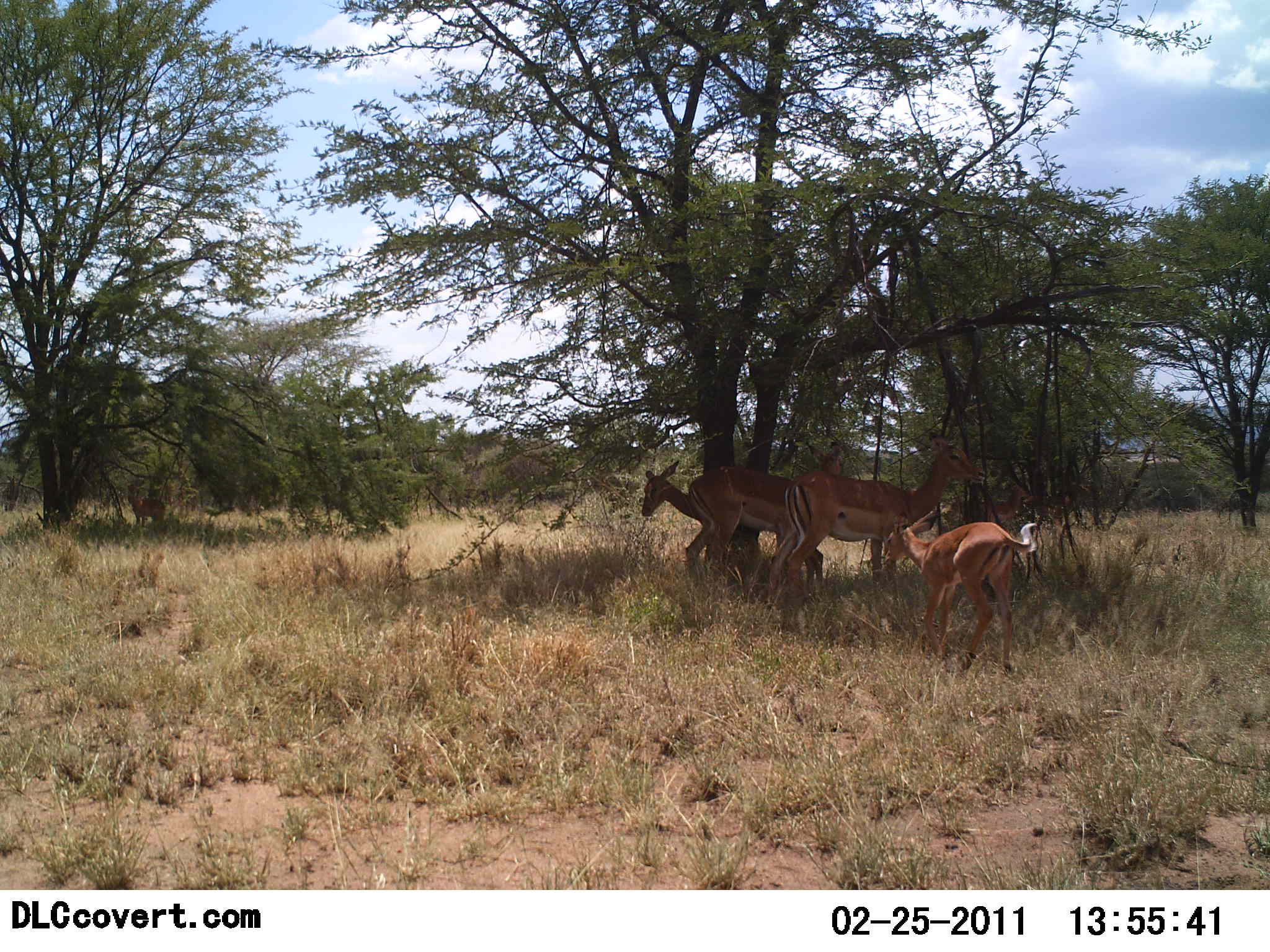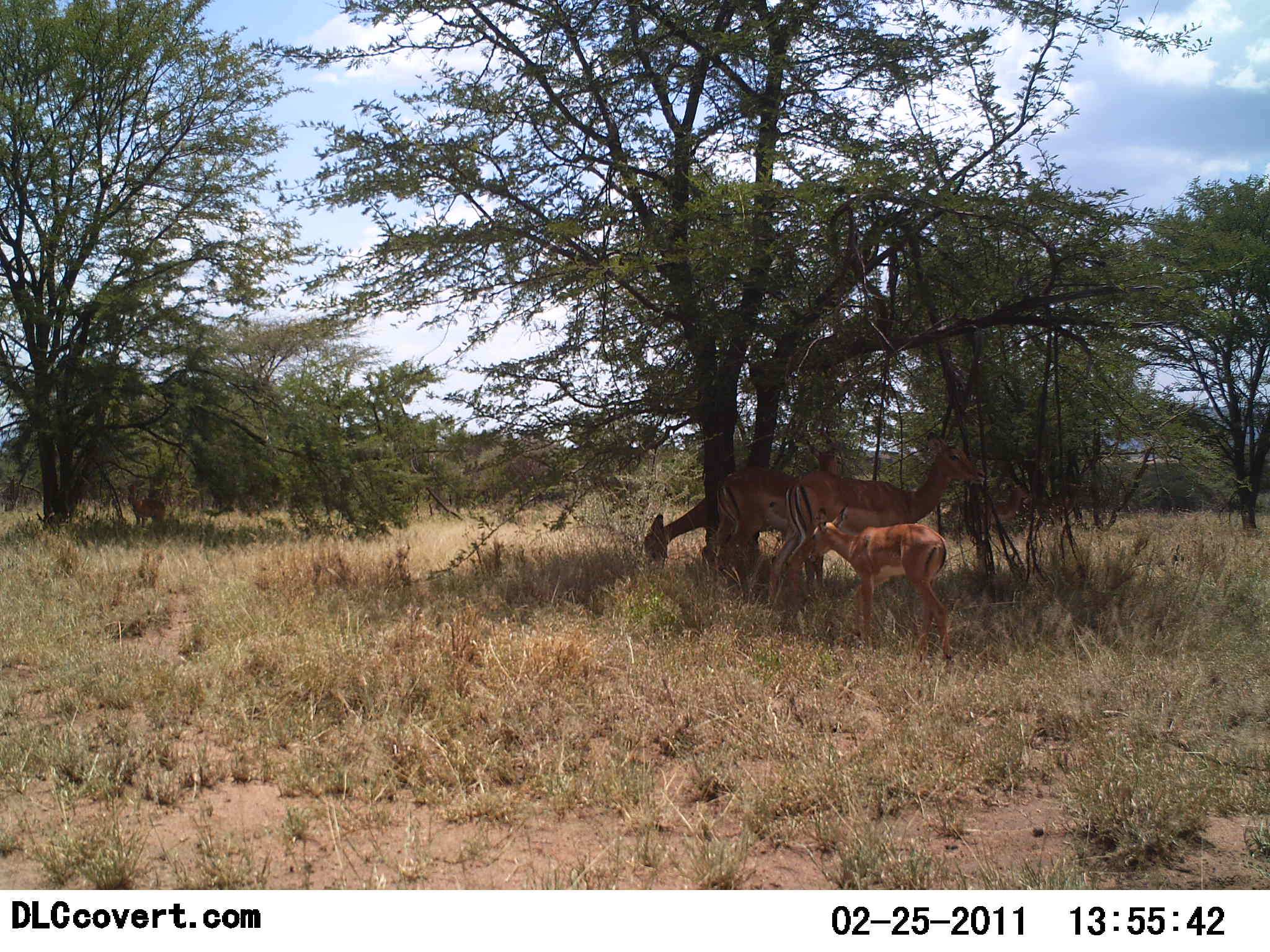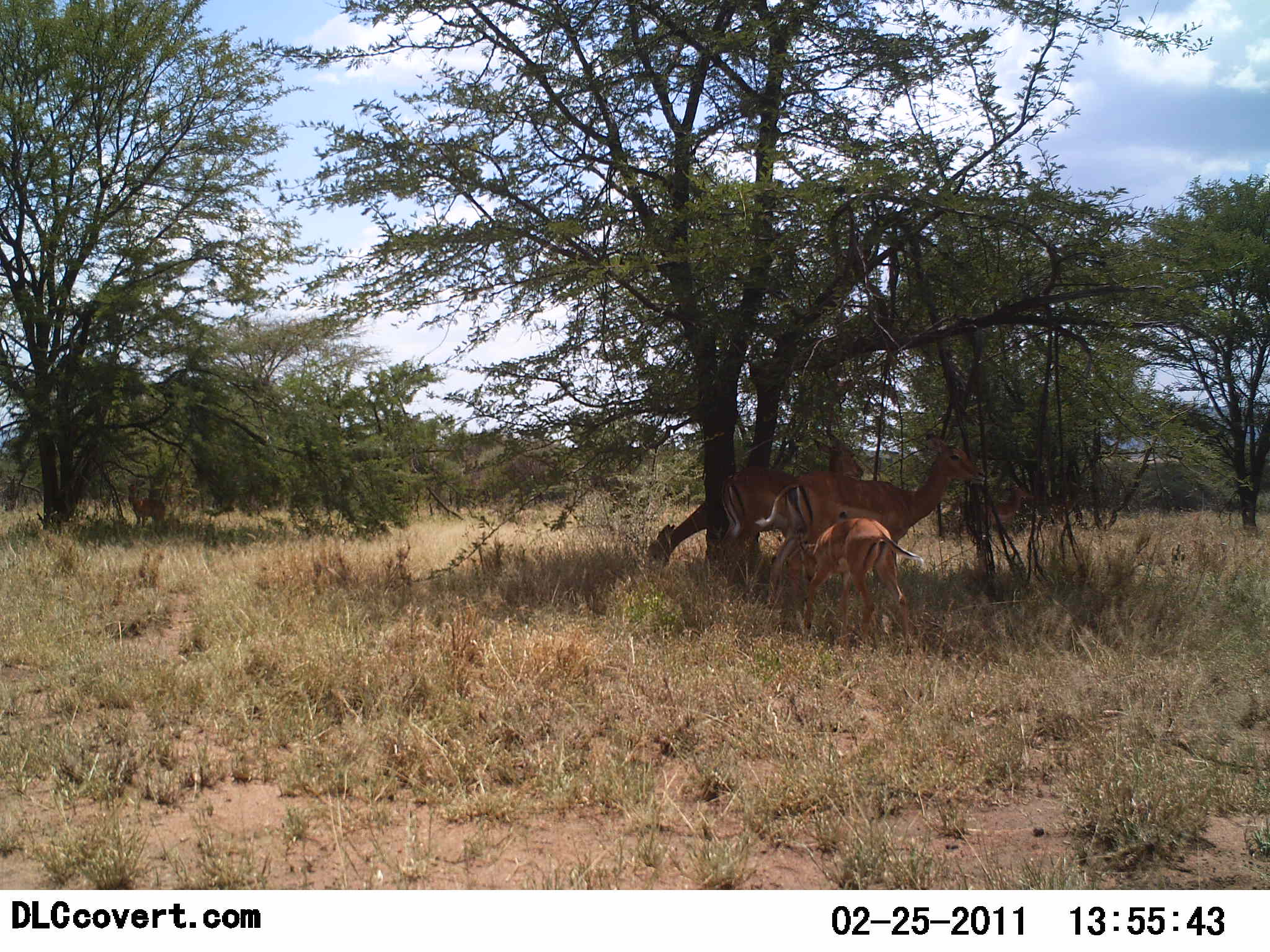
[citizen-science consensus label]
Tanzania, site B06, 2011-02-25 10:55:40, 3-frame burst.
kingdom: Animalia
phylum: Chordata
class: Mammalia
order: Artiodactyla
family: Bovidae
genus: Aepyceros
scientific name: Aepyceros melampus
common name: impala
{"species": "impala (Aepyceros melampus)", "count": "4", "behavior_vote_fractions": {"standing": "91%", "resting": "9%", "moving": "36%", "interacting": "0%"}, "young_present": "91%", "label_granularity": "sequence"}